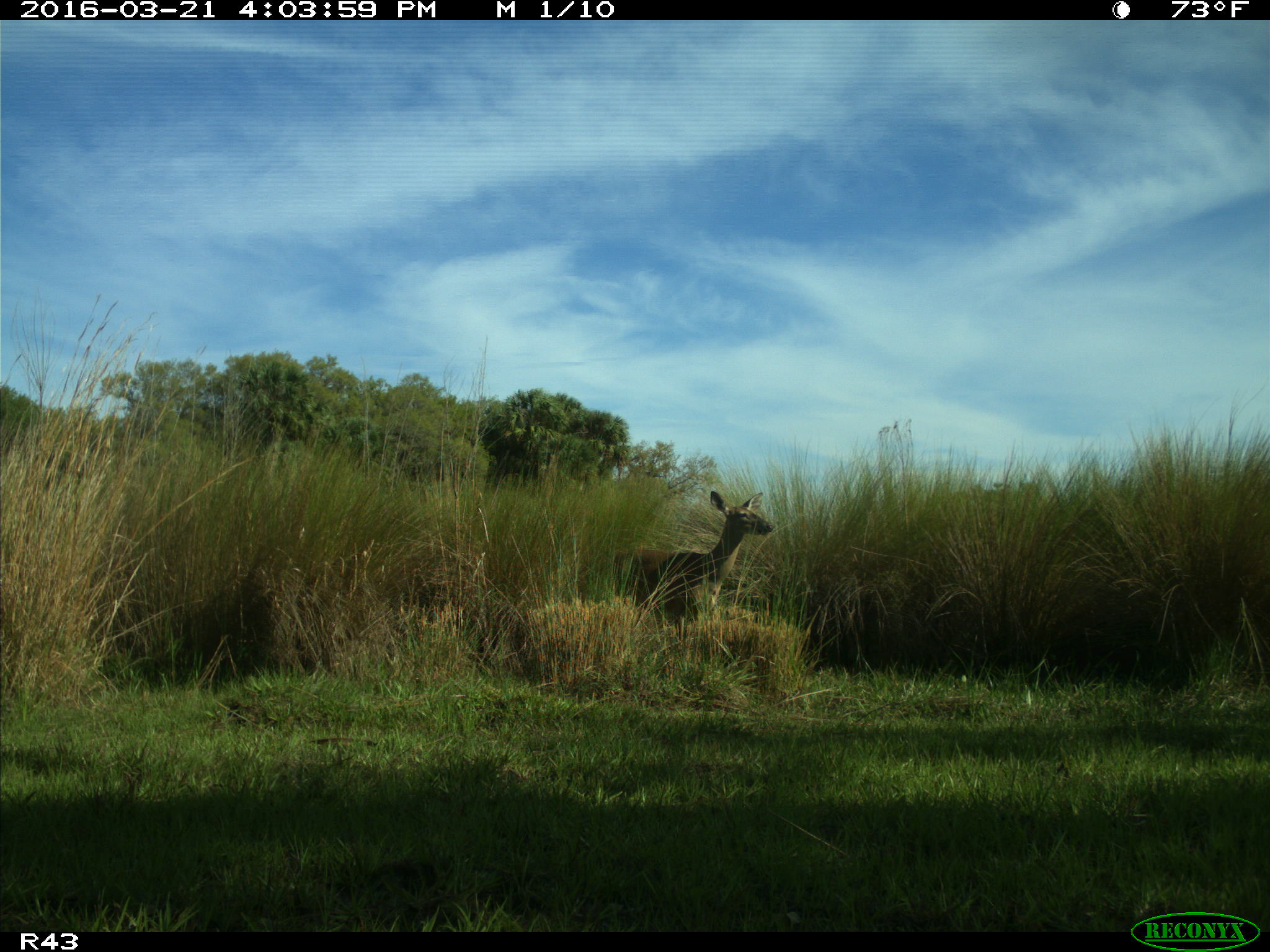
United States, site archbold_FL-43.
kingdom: Animalia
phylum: Chordata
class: Mammalia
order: Artiodactyla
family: Cervidae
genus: Odocoileus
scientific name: Odocoileus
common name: deer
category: unidentified deer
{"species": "unidentified deer (deer) (Odocoileus)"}